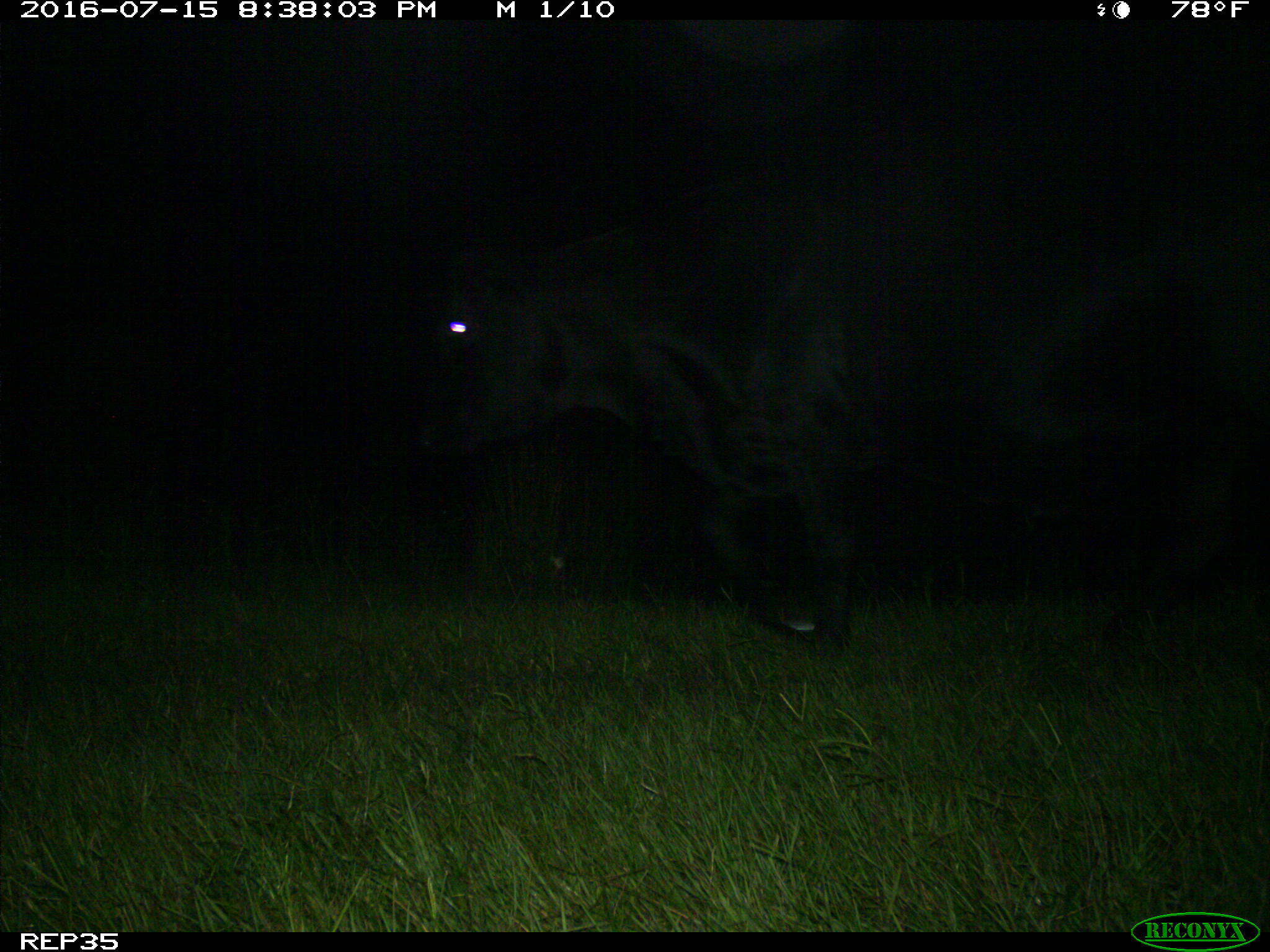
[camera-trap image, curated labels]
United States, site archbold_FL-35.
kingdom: Animalia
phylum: Chordata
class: Mammalia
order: Artiodactyla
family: Bovidae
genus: Bos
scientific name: Bos taurus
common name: domestic cow